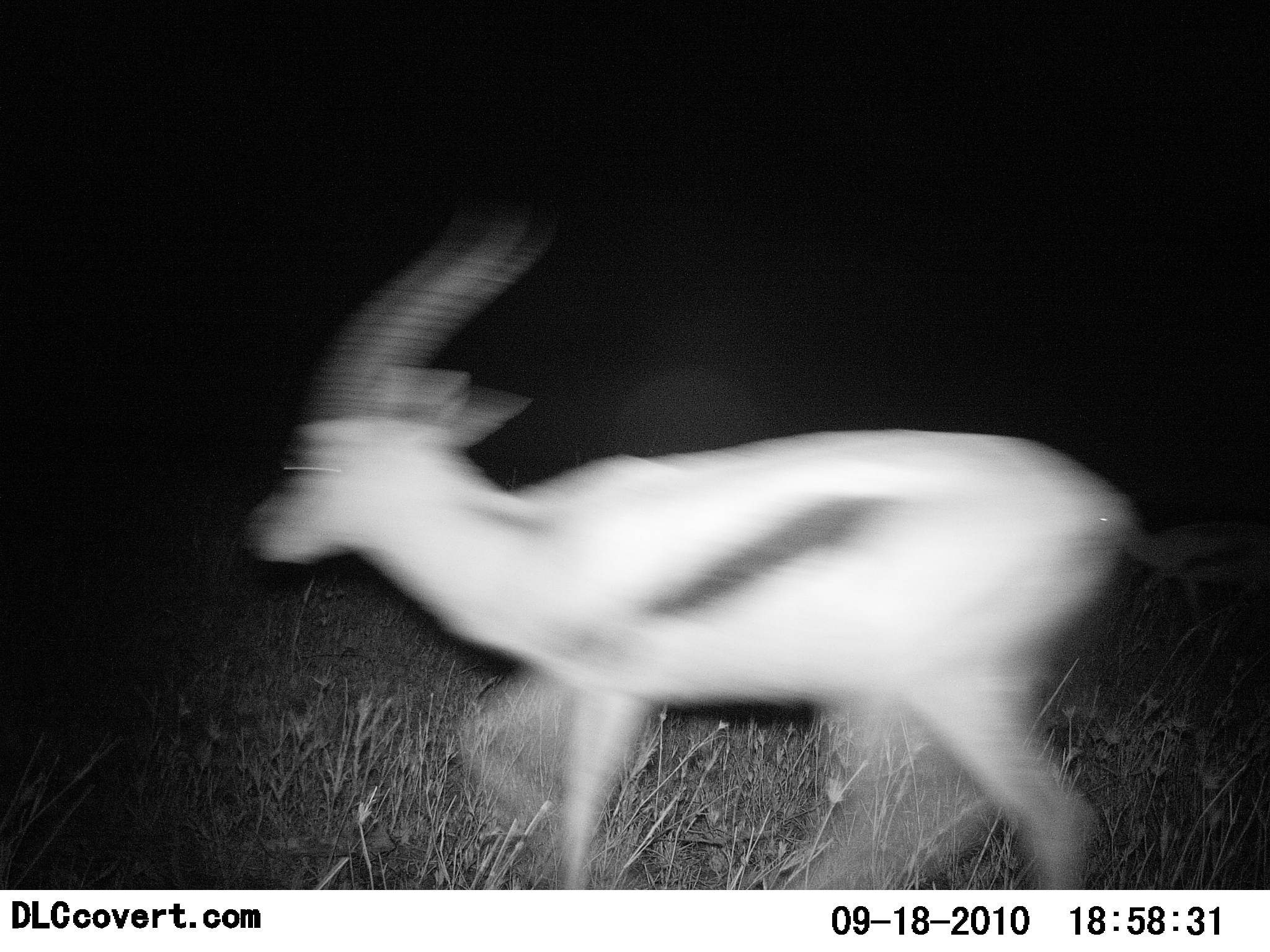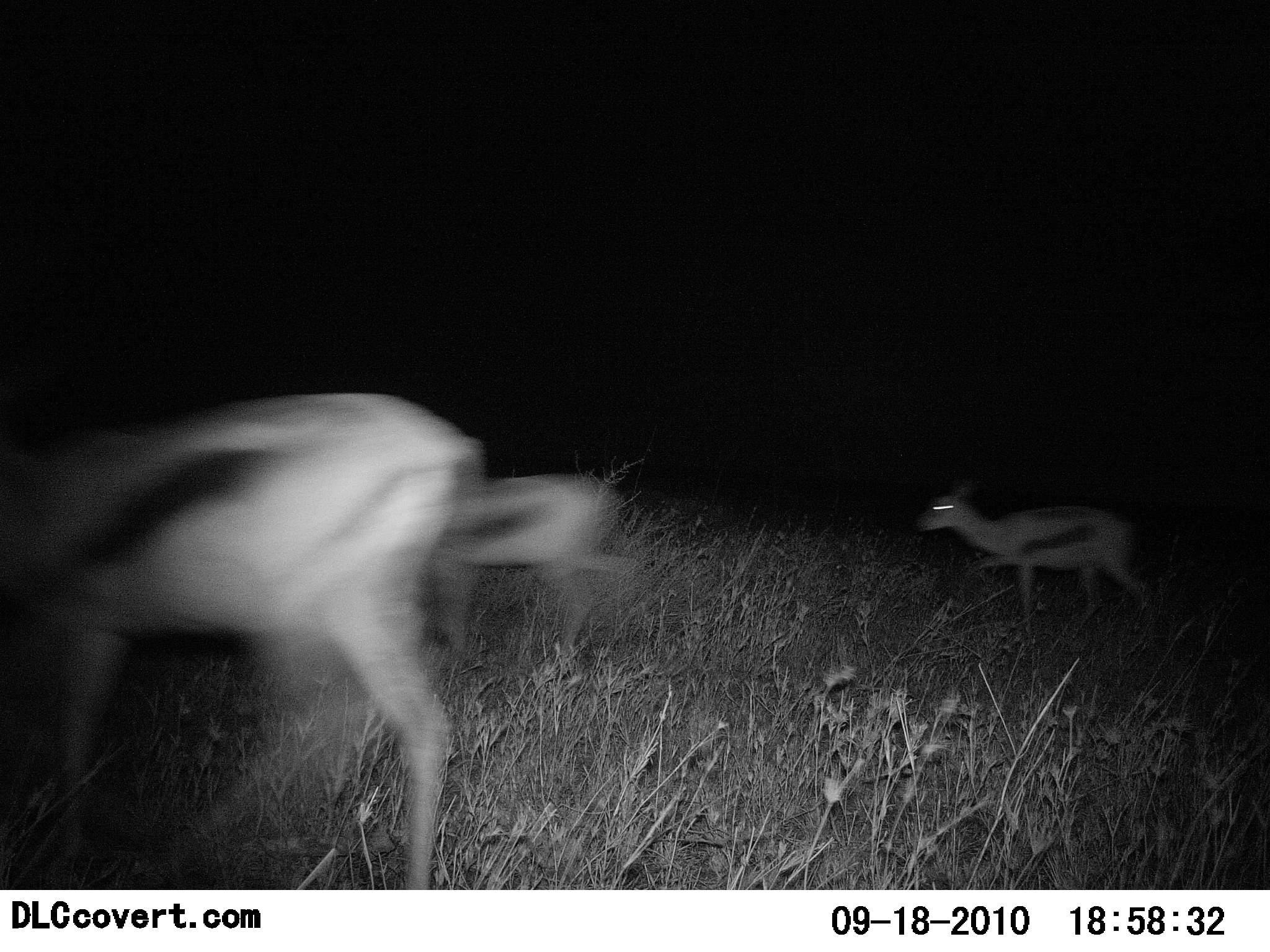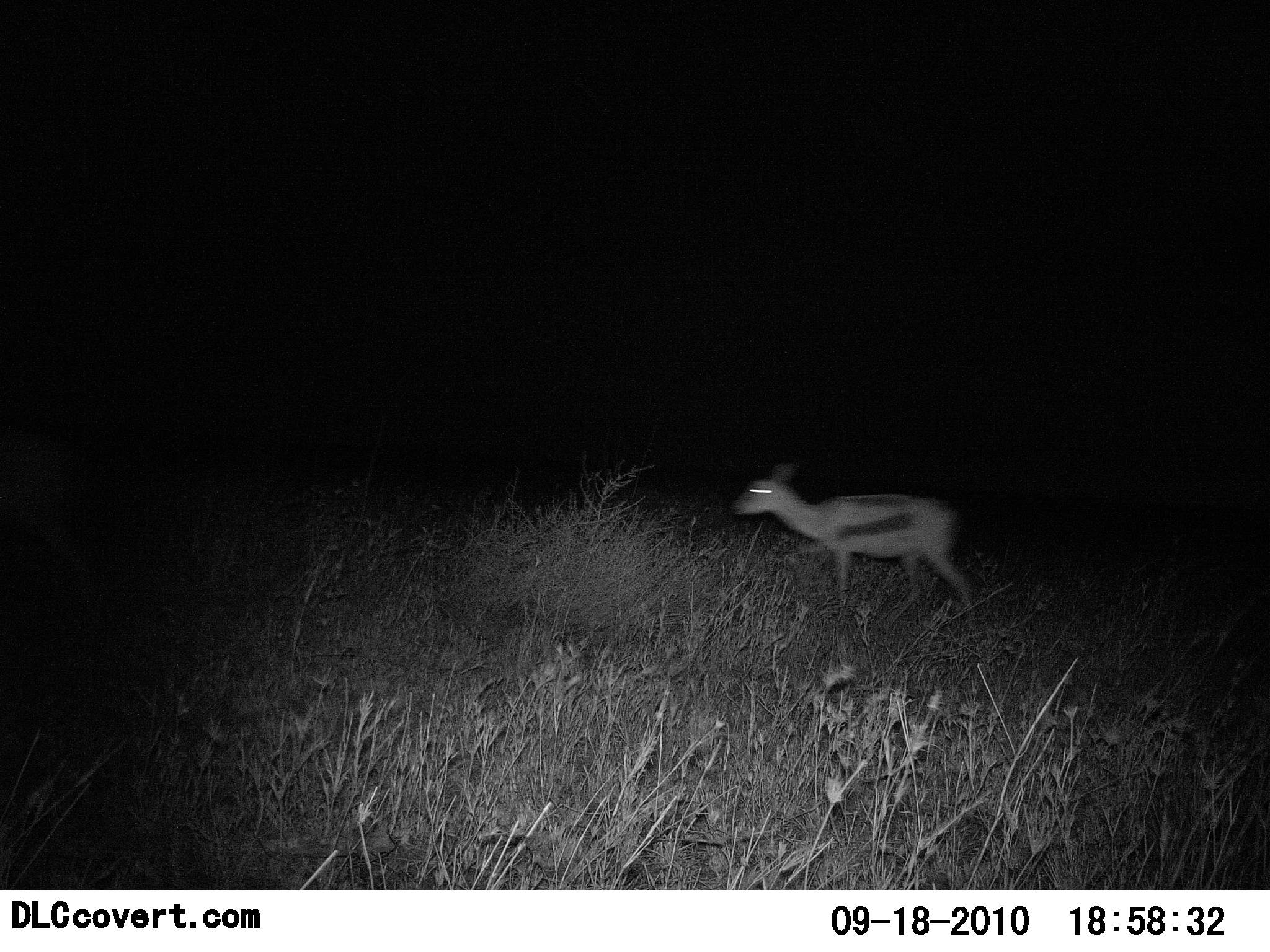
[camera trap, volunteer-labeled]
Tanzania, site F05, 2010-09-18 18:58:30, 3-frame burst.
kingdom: Animalia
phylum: Chordata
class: Mammalia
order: Artiodactyla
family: Bovidae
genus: Eudorcas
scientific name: Eudorcas thomsonii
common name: thomson's gazelle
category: gazellethomsons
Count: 3.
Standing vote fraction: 0%.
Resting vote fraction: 0%.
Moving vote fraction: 100%.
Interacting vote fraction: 0%.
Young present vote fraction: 0%.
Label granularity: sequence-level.